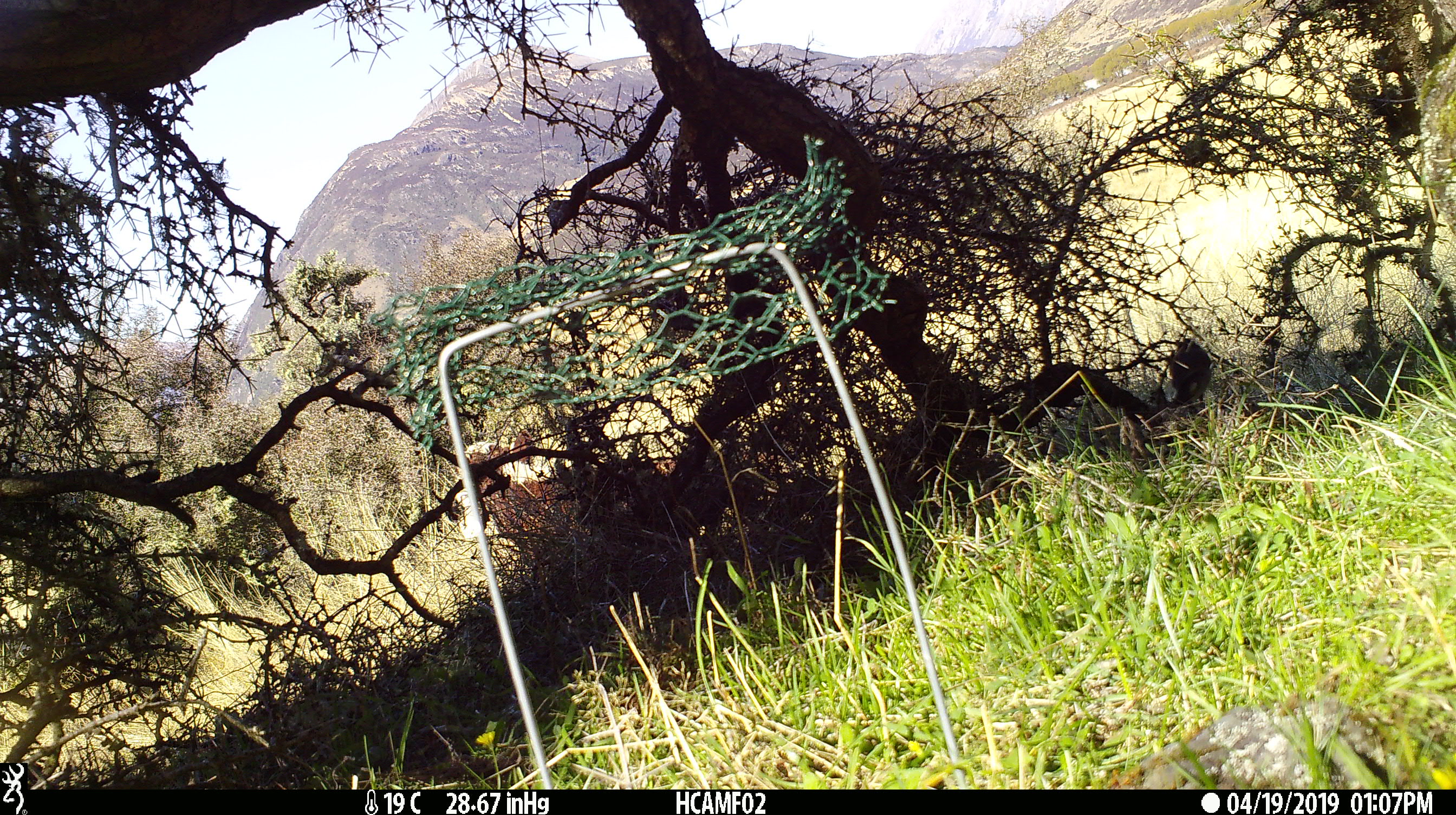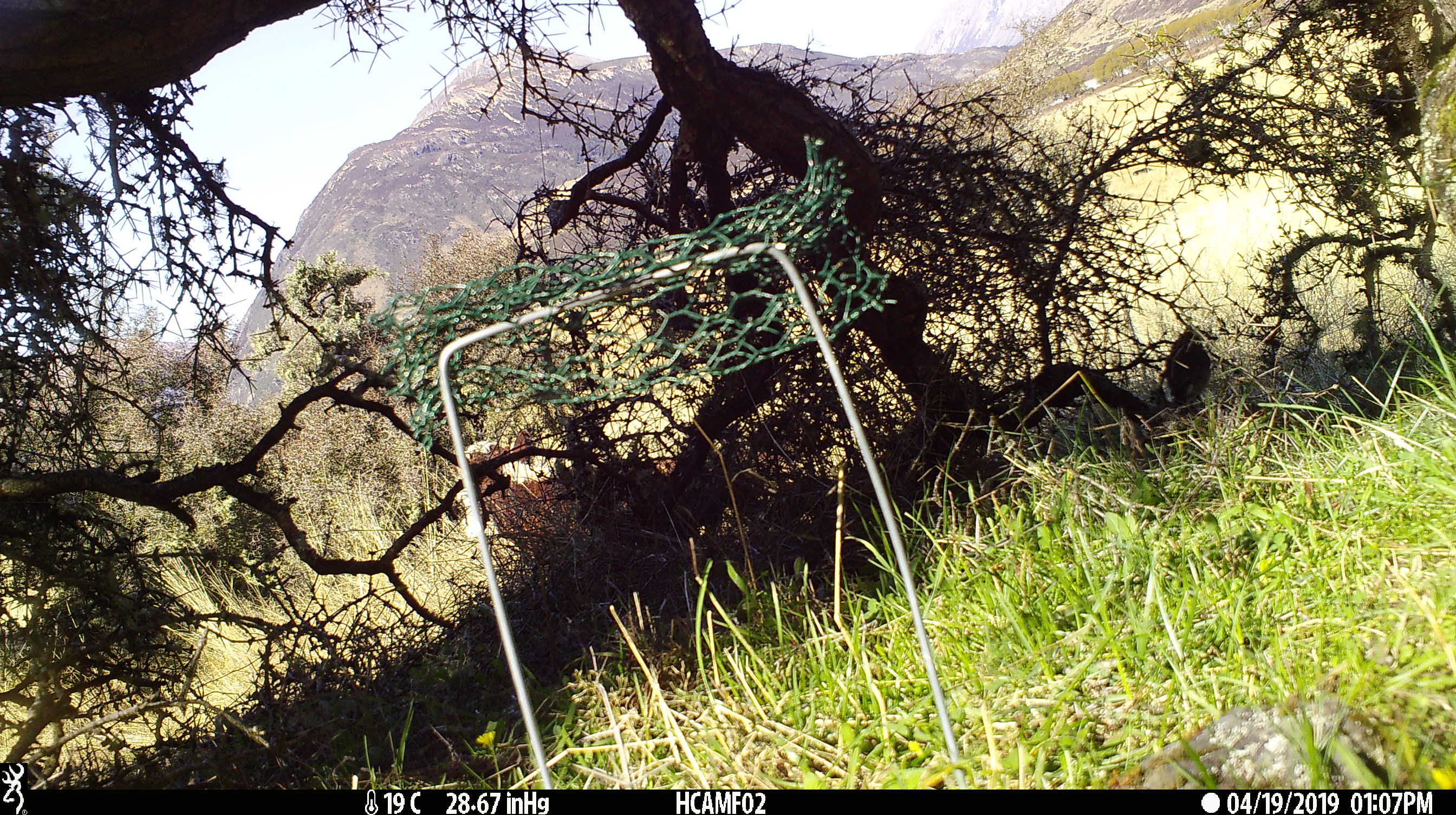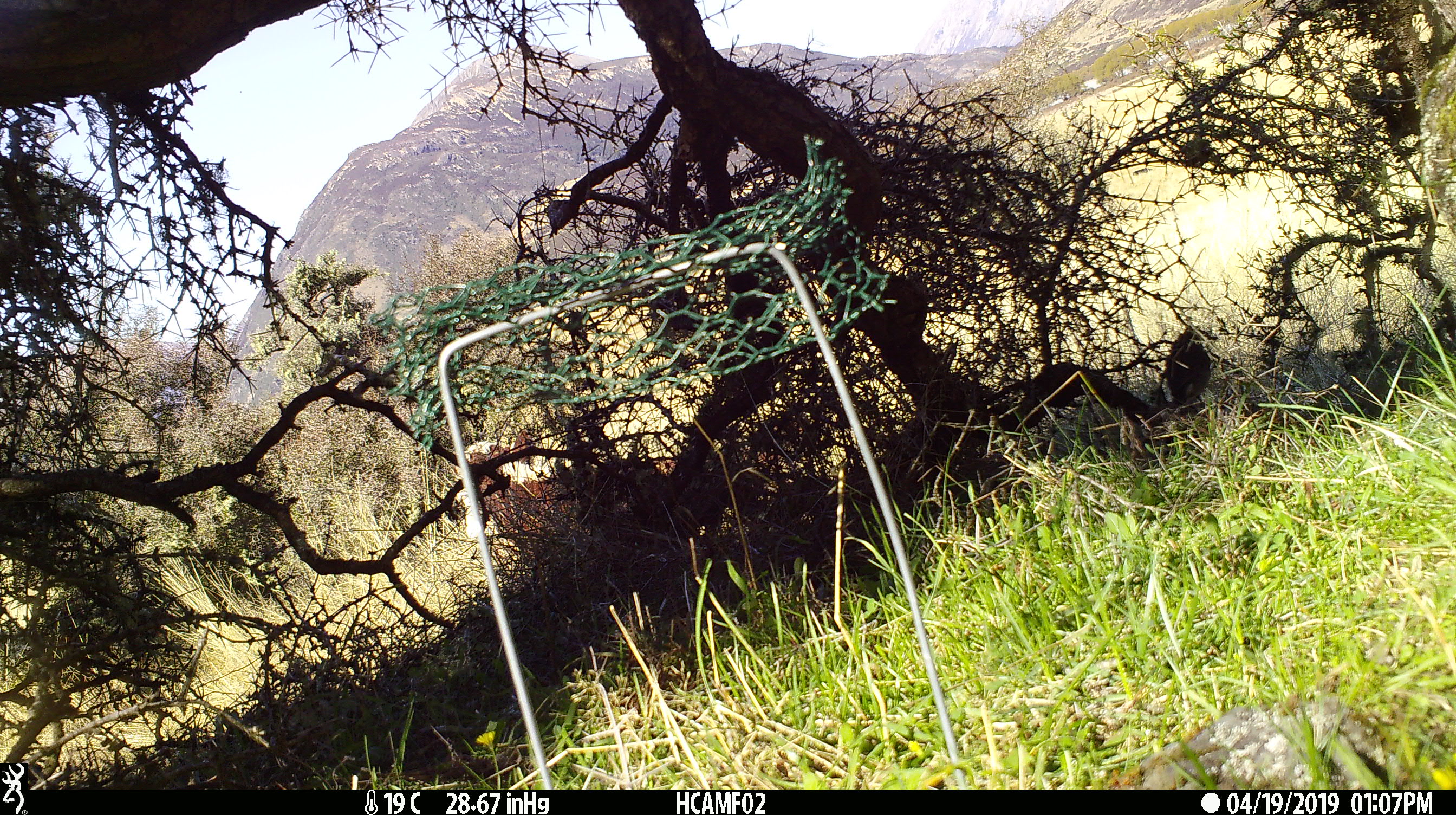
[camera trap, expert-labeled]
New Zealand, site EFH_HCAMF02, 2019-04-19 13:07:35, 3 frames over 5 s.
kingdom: Animalia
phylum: Chordata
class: Mammalia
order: Artiodactyla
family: Bovidae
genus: Bos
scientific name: Bos taurus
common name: domestic cow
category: cow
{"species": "cow (domestic cow) (Bos taurus)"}